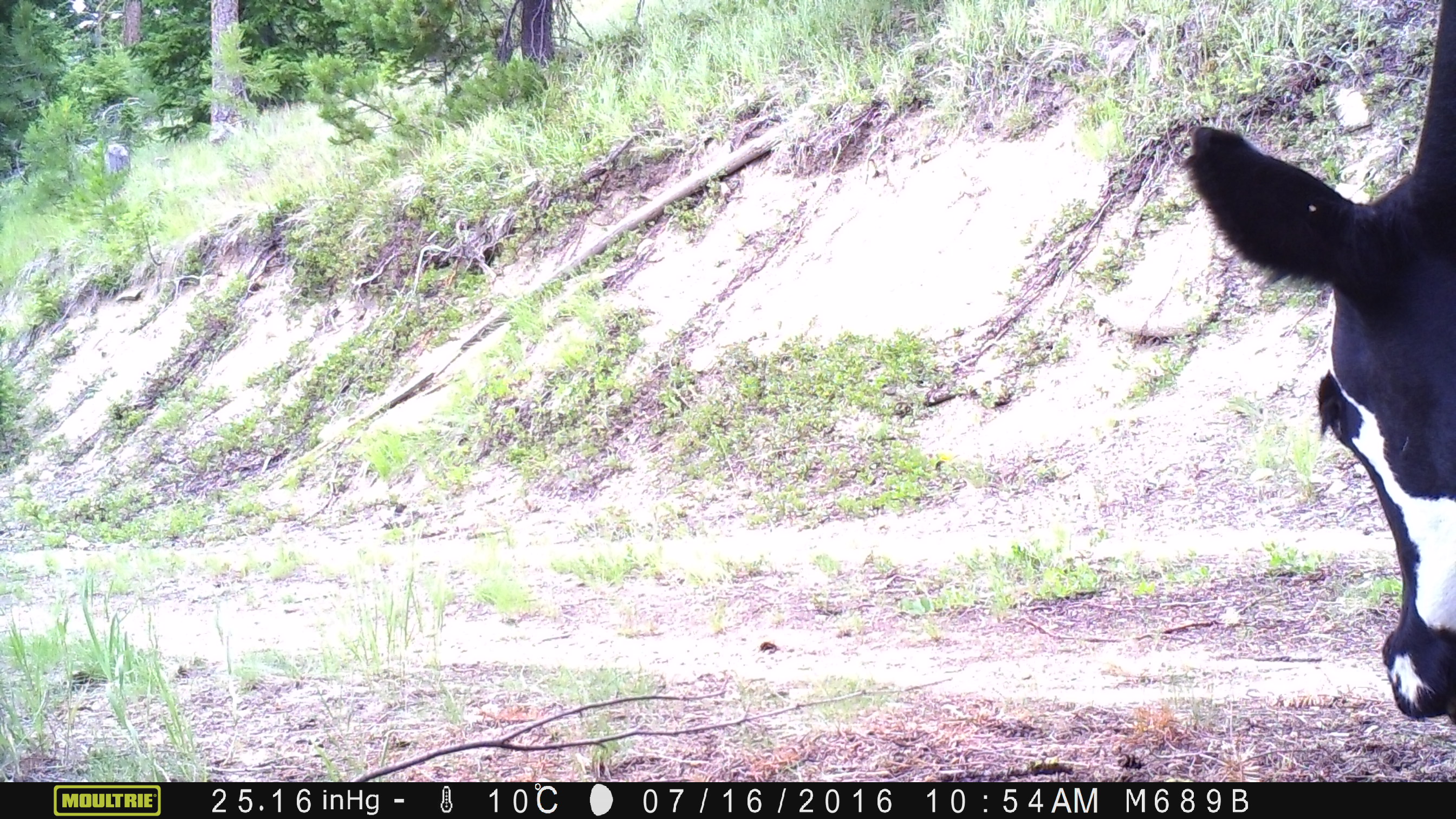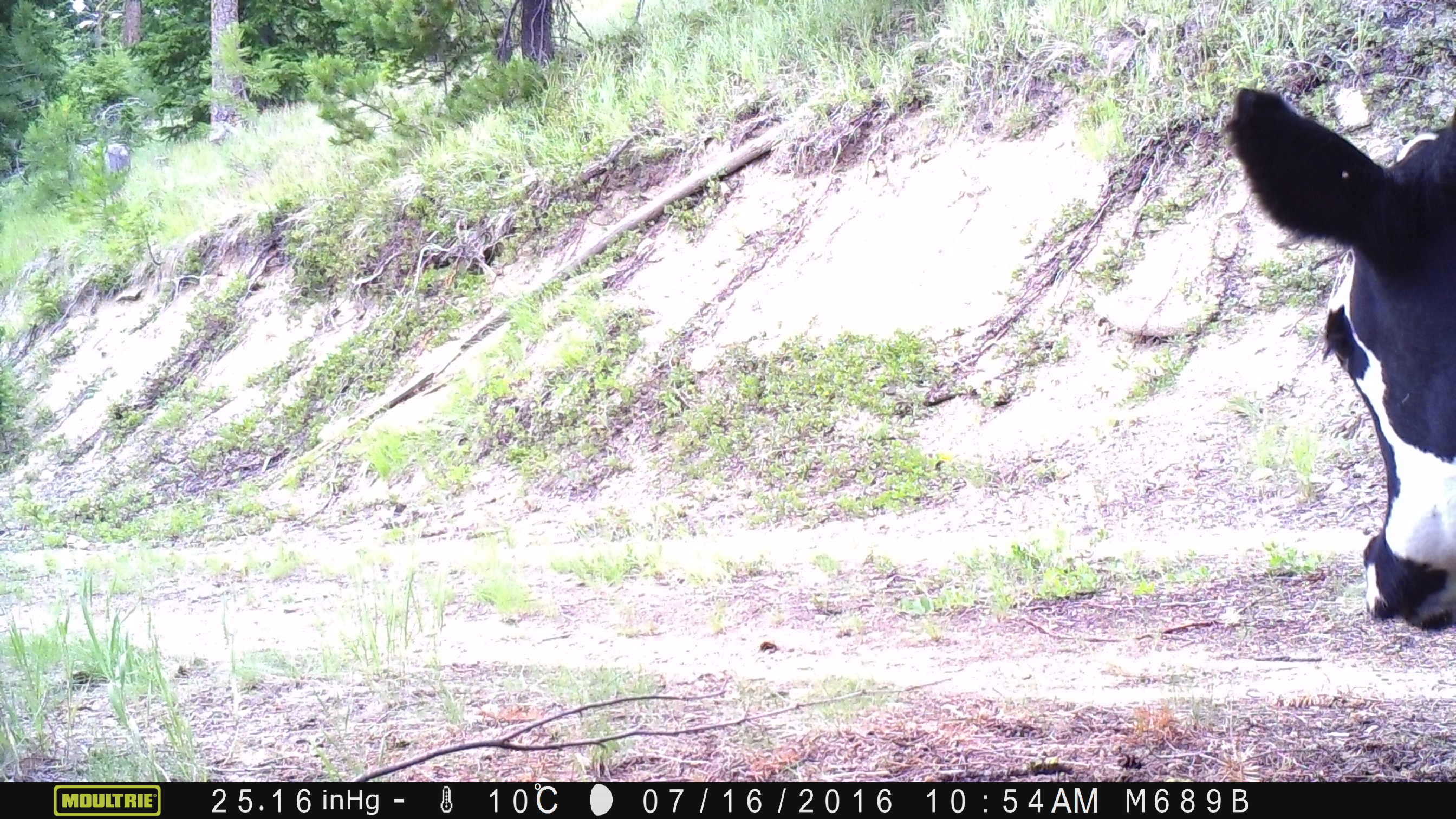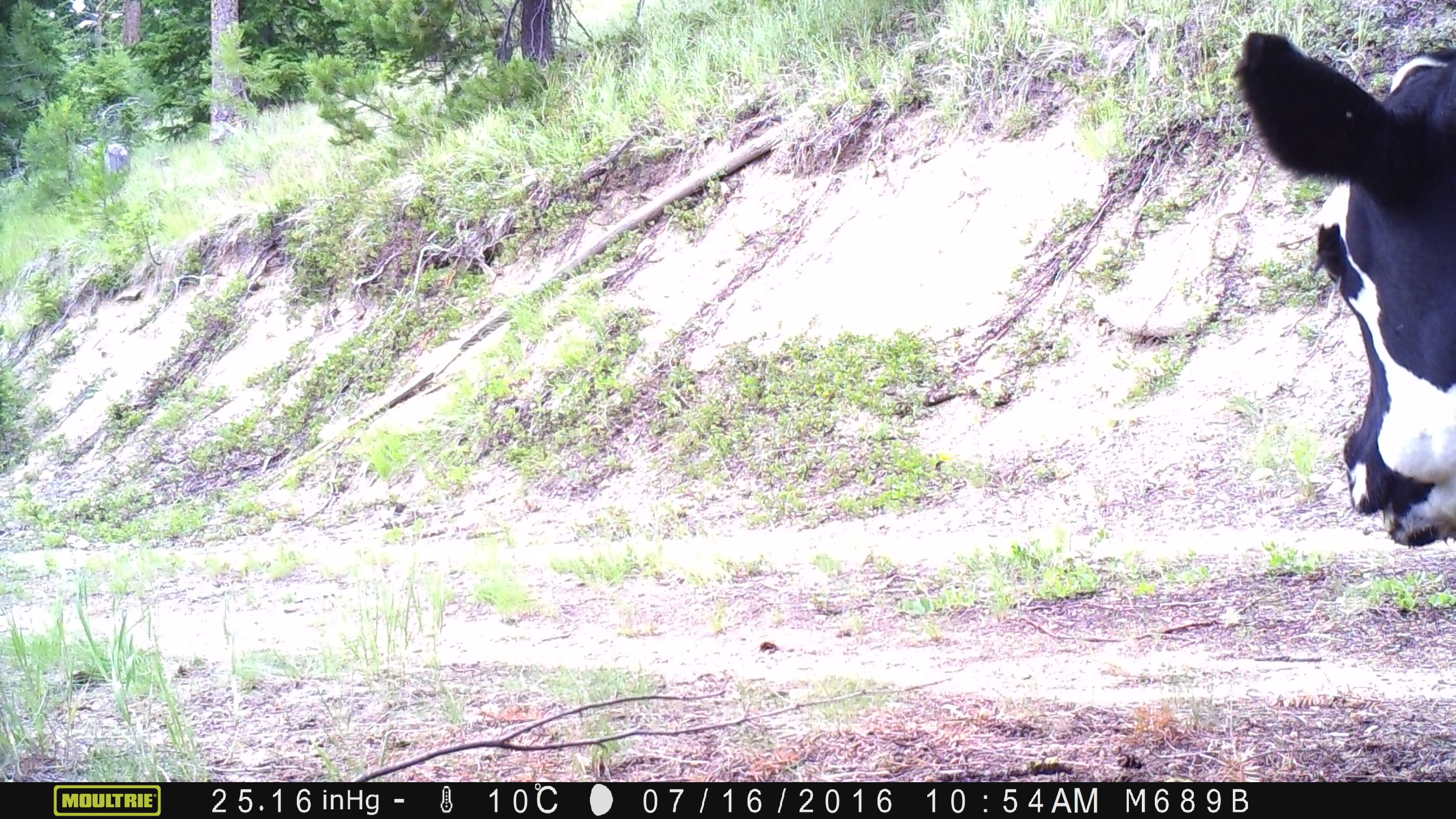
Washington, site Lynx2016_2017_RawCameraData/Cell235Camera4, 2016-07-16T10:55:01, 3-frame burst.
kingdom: Animalia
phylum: Chordata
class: Mammalia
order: Artiodactyla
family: Bovidae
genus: Bos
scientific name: Bos taurus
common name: domestic cattle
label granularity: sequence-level